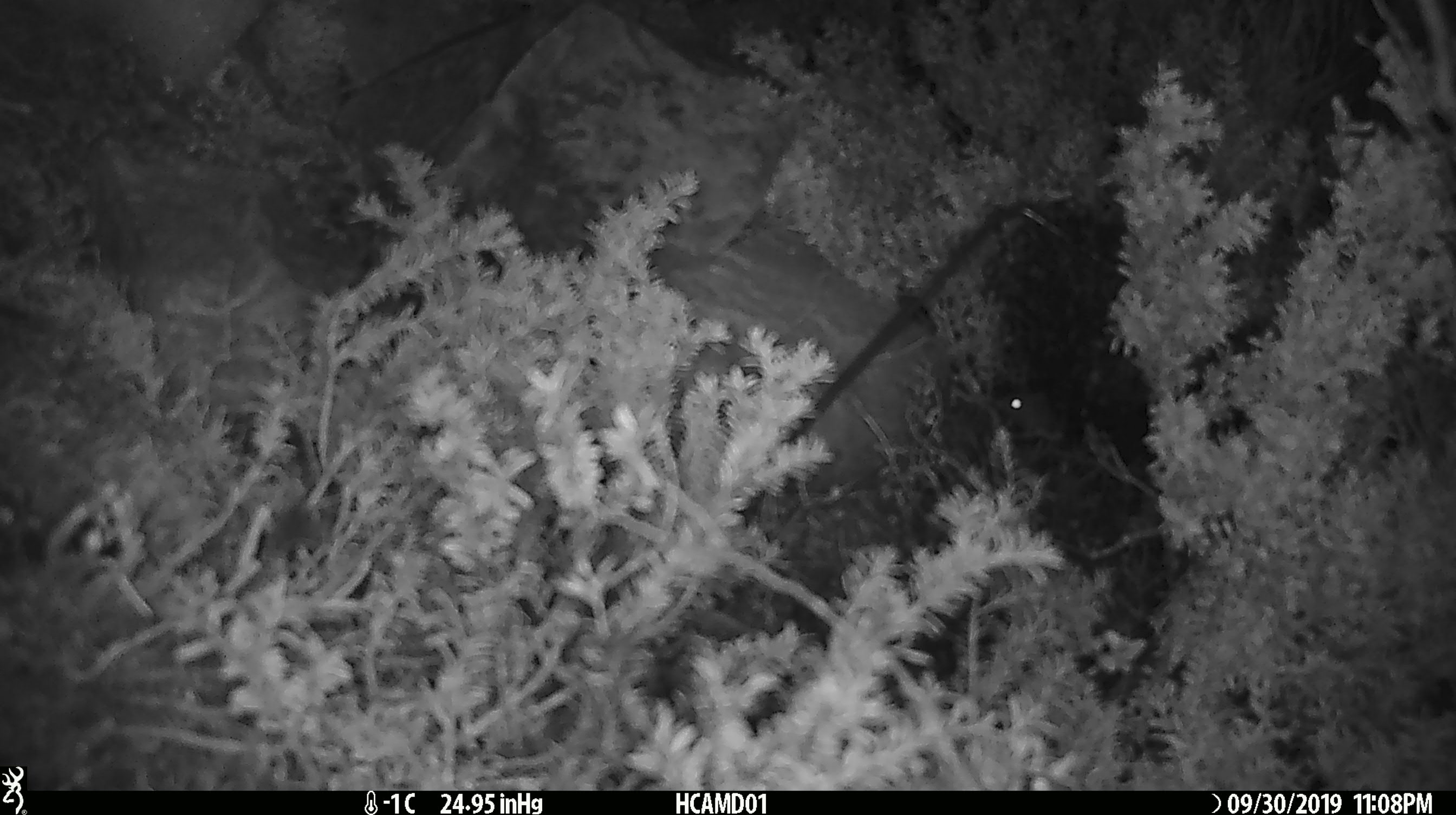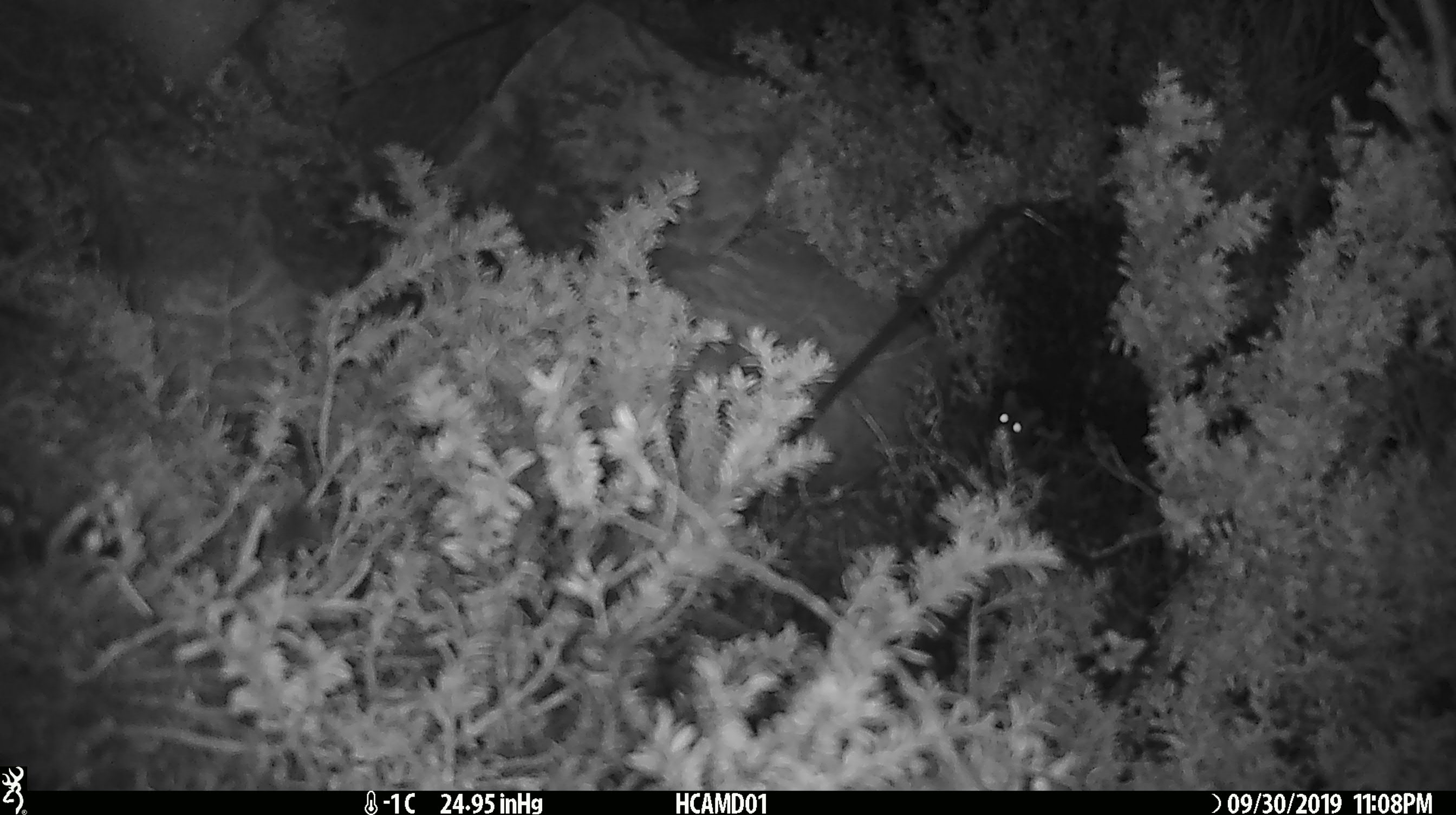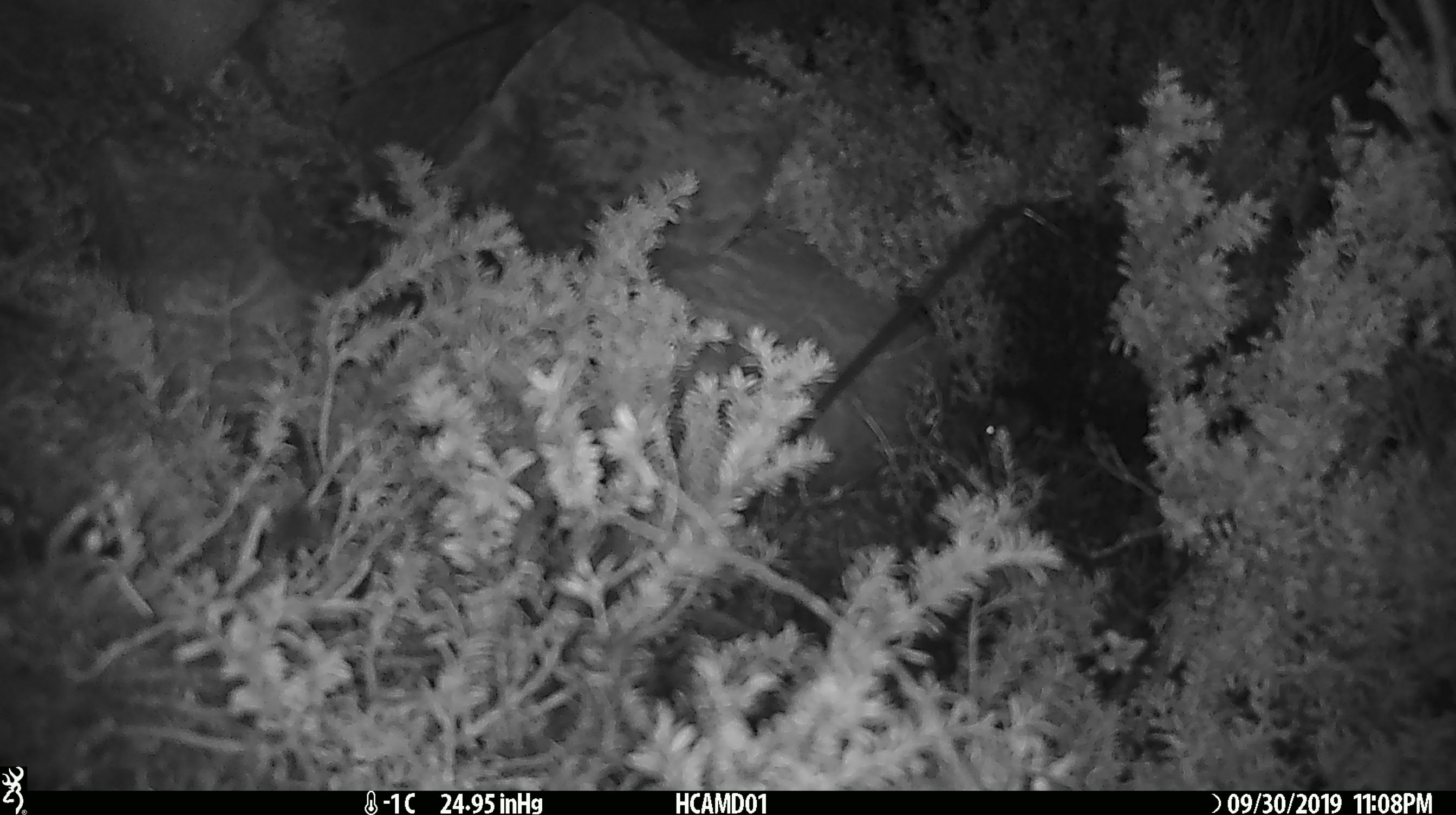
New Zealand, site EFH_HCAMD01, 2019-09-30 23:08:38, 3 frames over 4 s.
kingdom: Animalia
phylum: Chordata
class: Mammalia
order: Rodentia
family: Muridae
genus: Mus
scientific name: Mus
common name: mouse